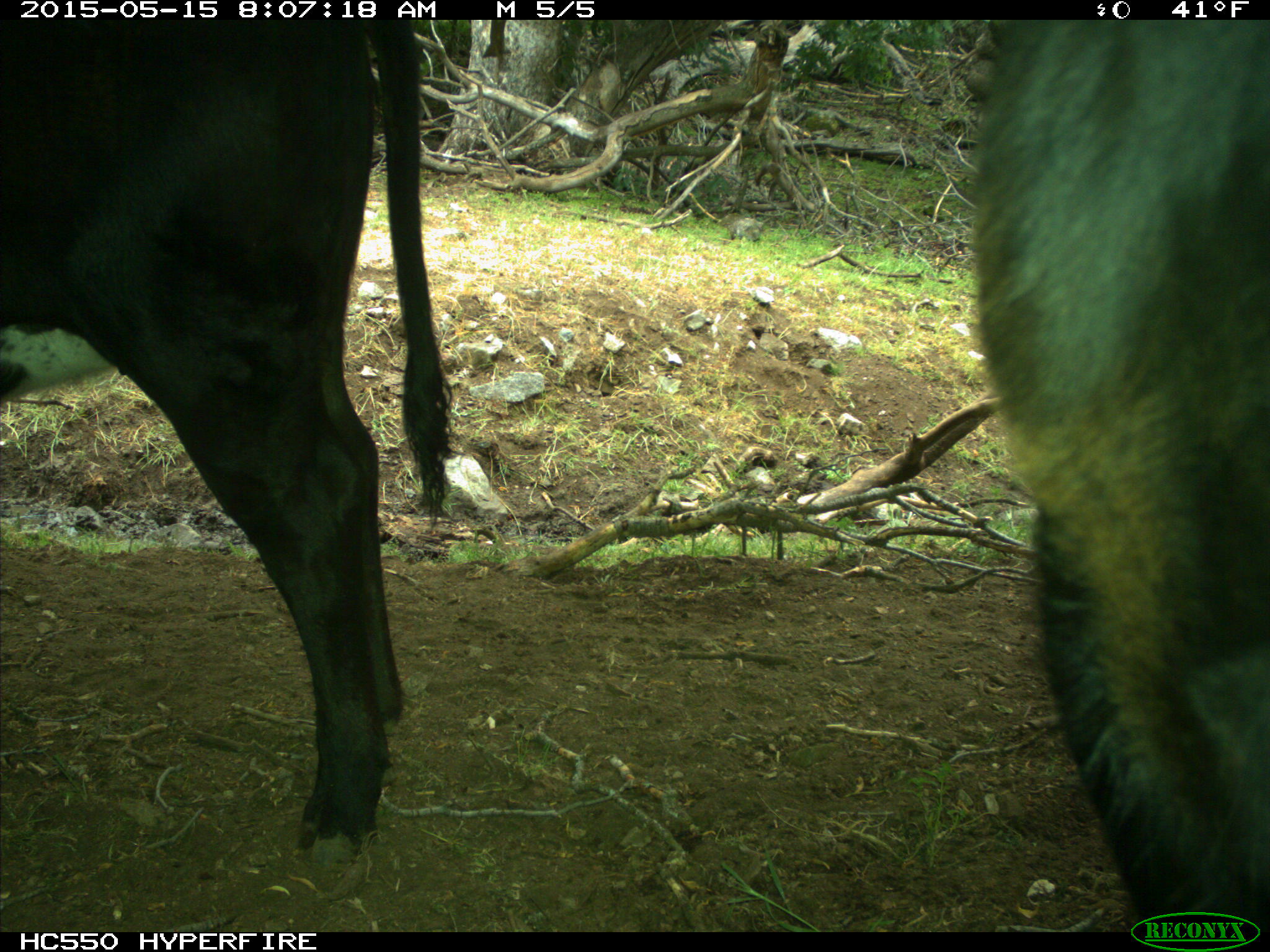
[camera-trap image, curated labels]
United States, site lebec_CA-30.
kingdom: Animalia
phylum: Chordata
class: Mammalia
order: Artiodactyla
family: Bovidae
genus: Bos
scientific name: Bos taurus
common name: domestic cow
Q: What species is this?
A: Bos taurus (domestic cow).